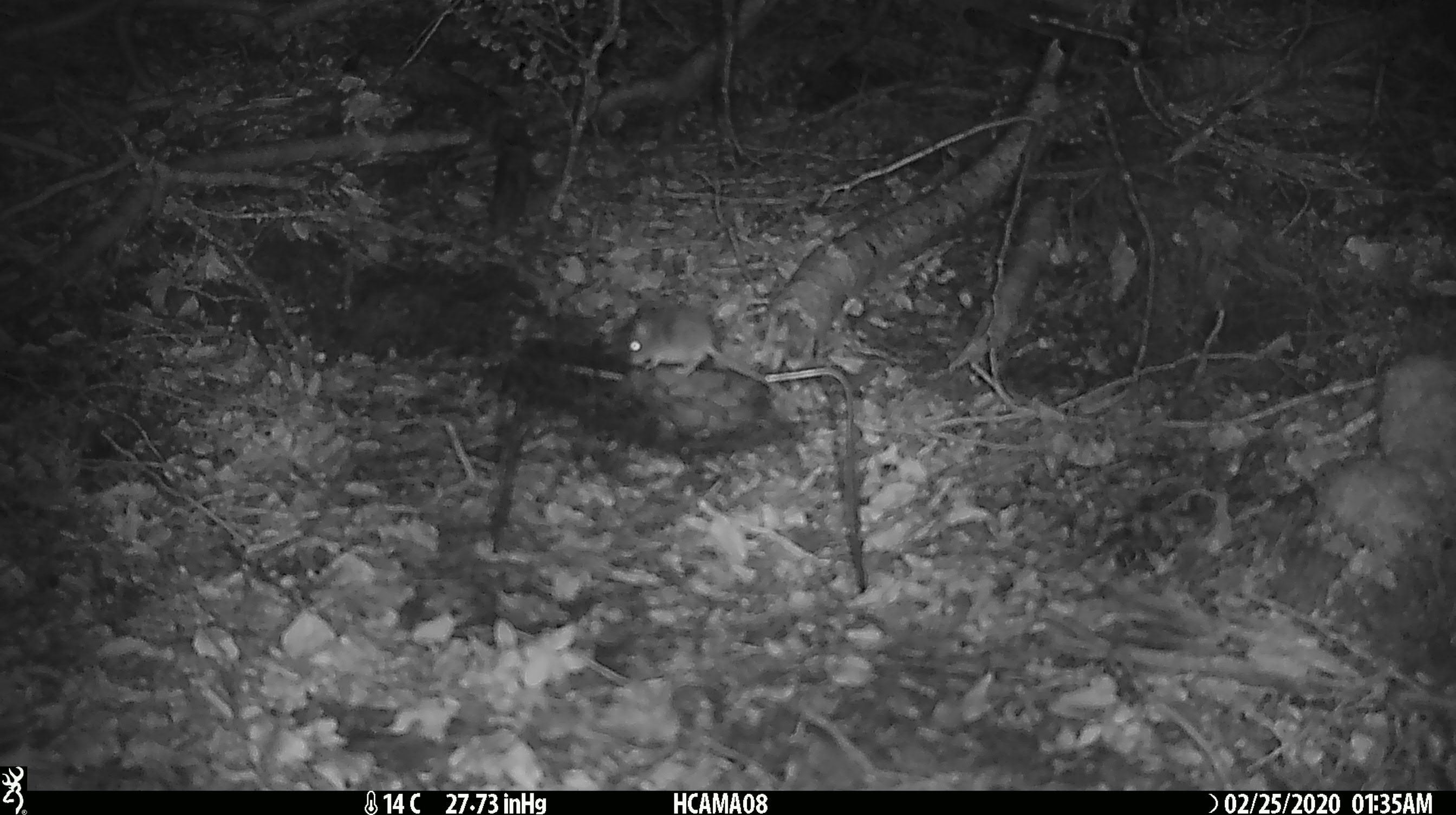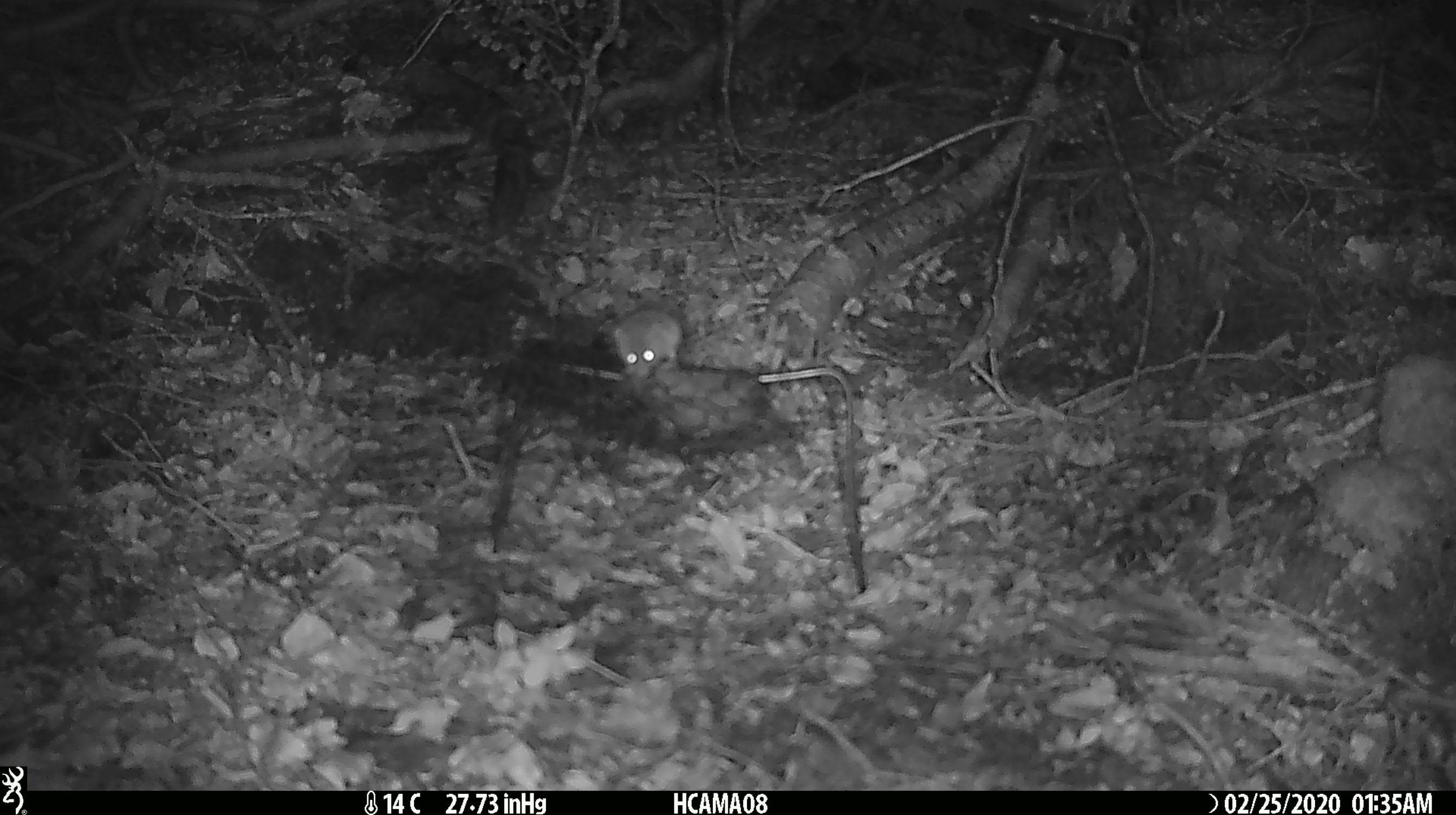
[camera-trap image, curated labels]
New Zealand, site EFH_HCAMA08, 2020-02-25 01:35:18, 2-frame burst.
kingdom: Animalia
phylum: Chordata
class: Mammalia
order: Rodentia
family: Muridae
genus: Mus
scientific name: Mus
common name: mouse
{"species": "mouse (Mus)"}